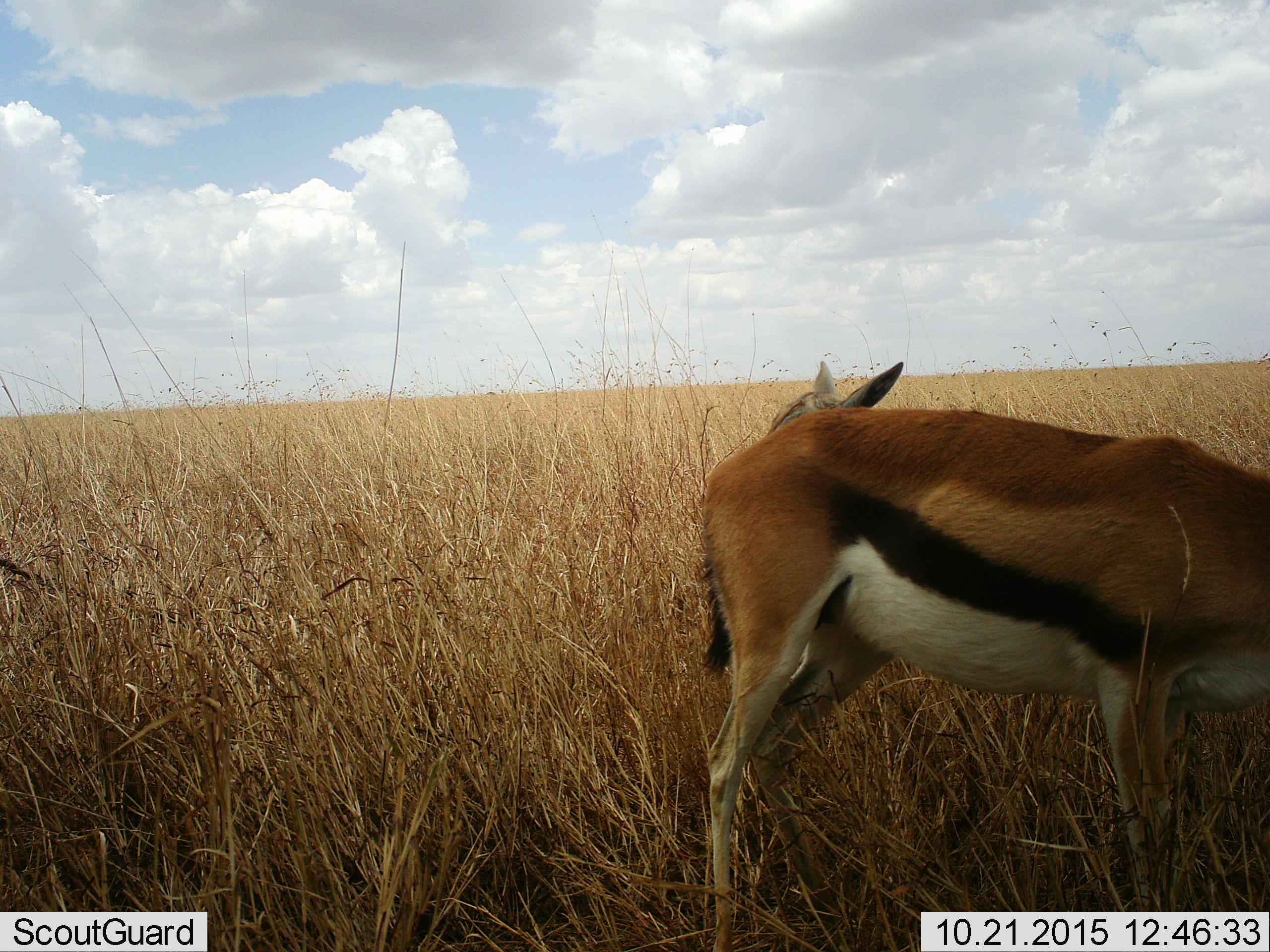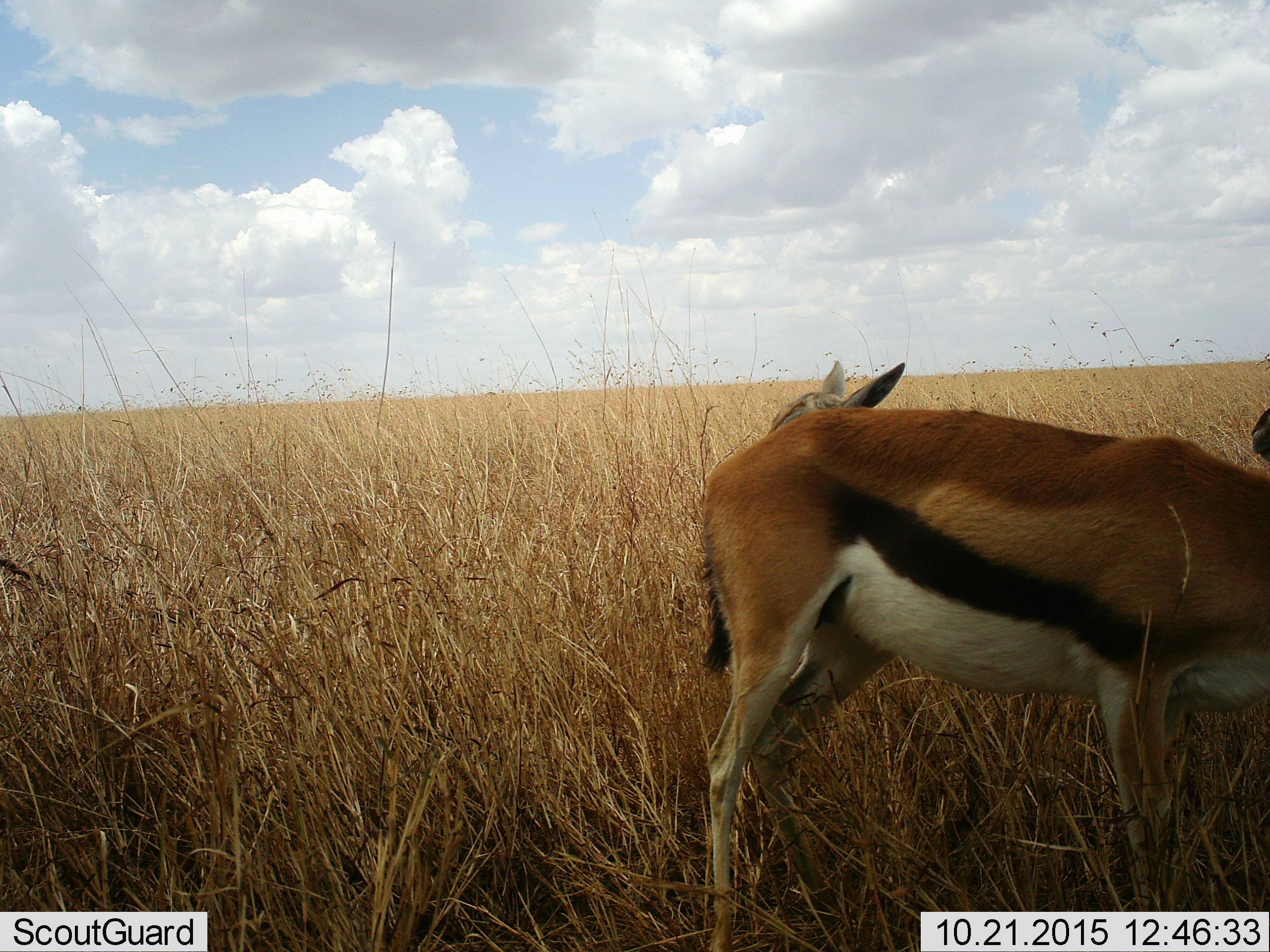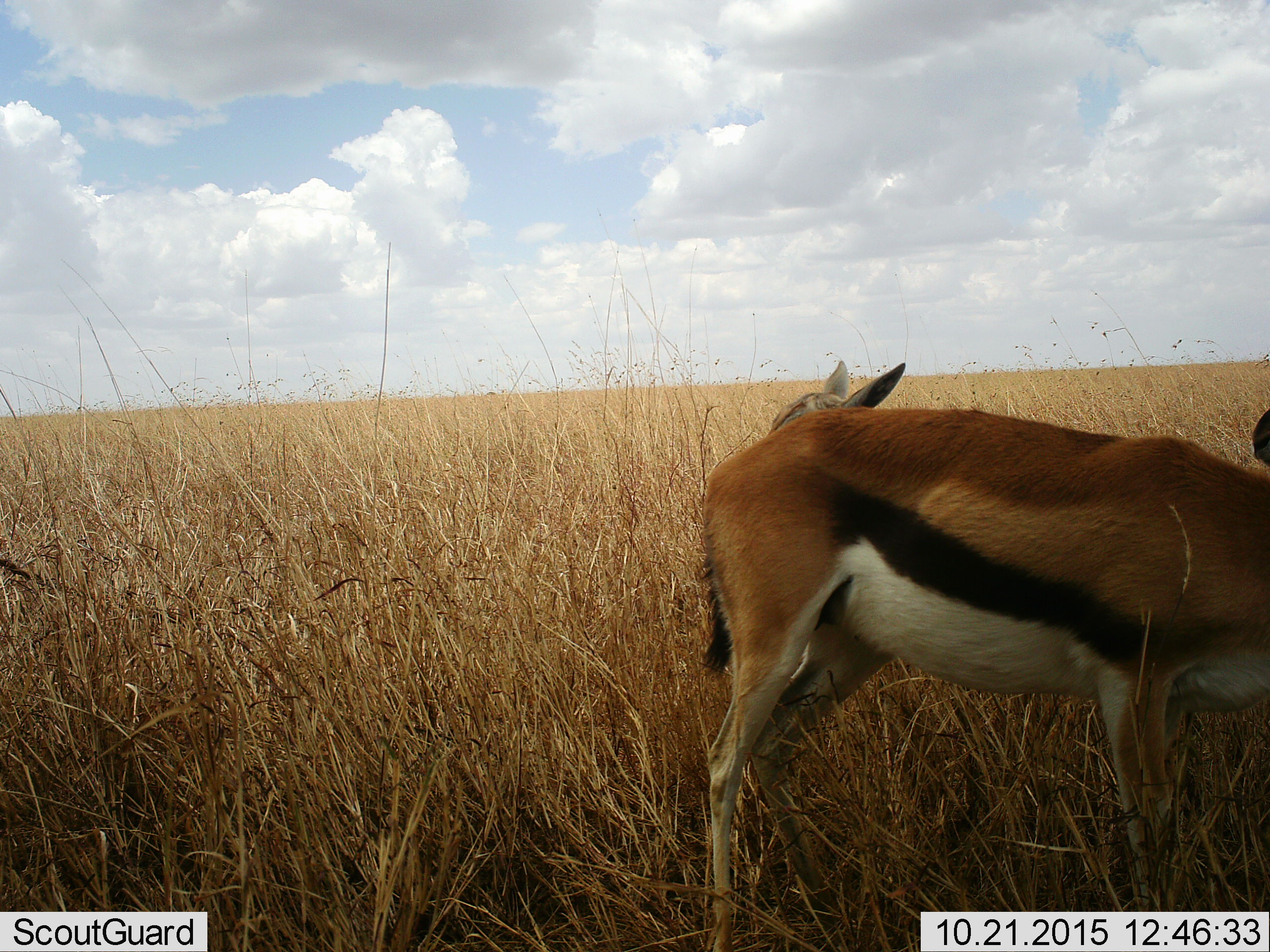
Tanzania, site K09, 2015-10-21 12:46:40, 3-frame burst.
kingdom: Animalia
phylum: Chordata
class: Mammalia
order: Artiodactyla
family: Bovidae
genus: Eudorcas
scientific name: Eudorcas thomsonii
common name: thomson's gazelle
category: gazellethomsons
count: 2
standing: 100%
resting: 0%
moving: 0%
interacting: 0%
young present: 29%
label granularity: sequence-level